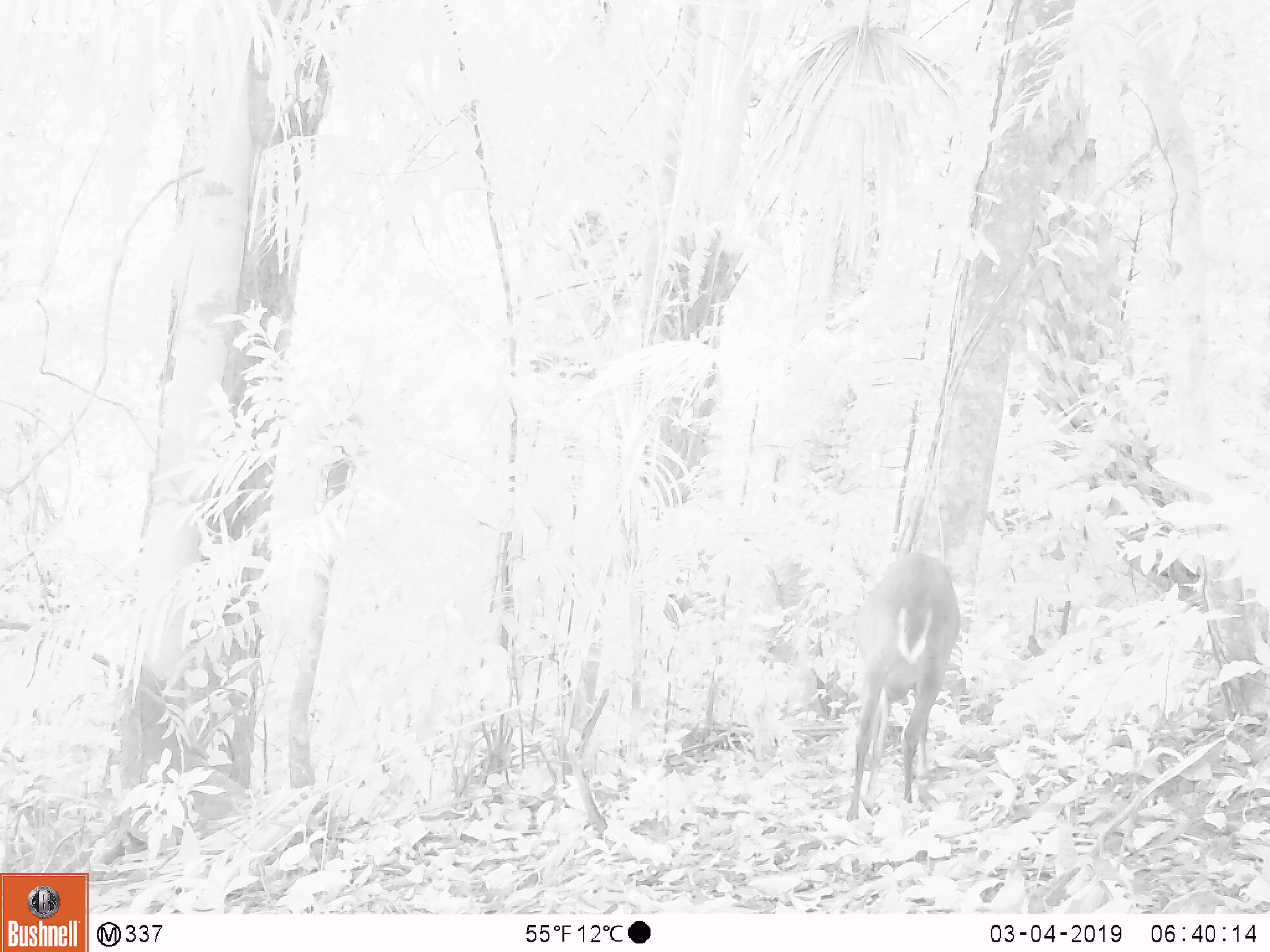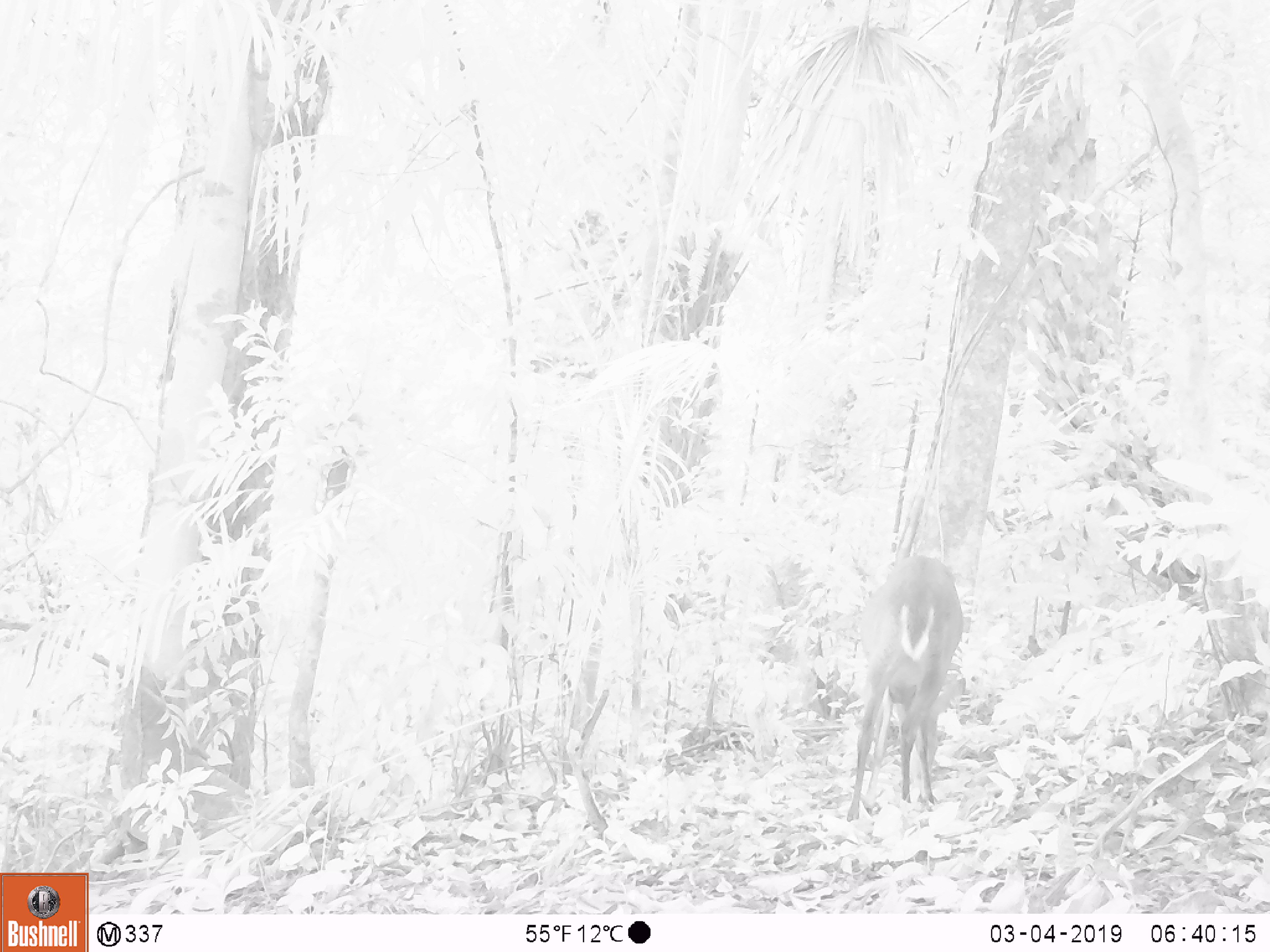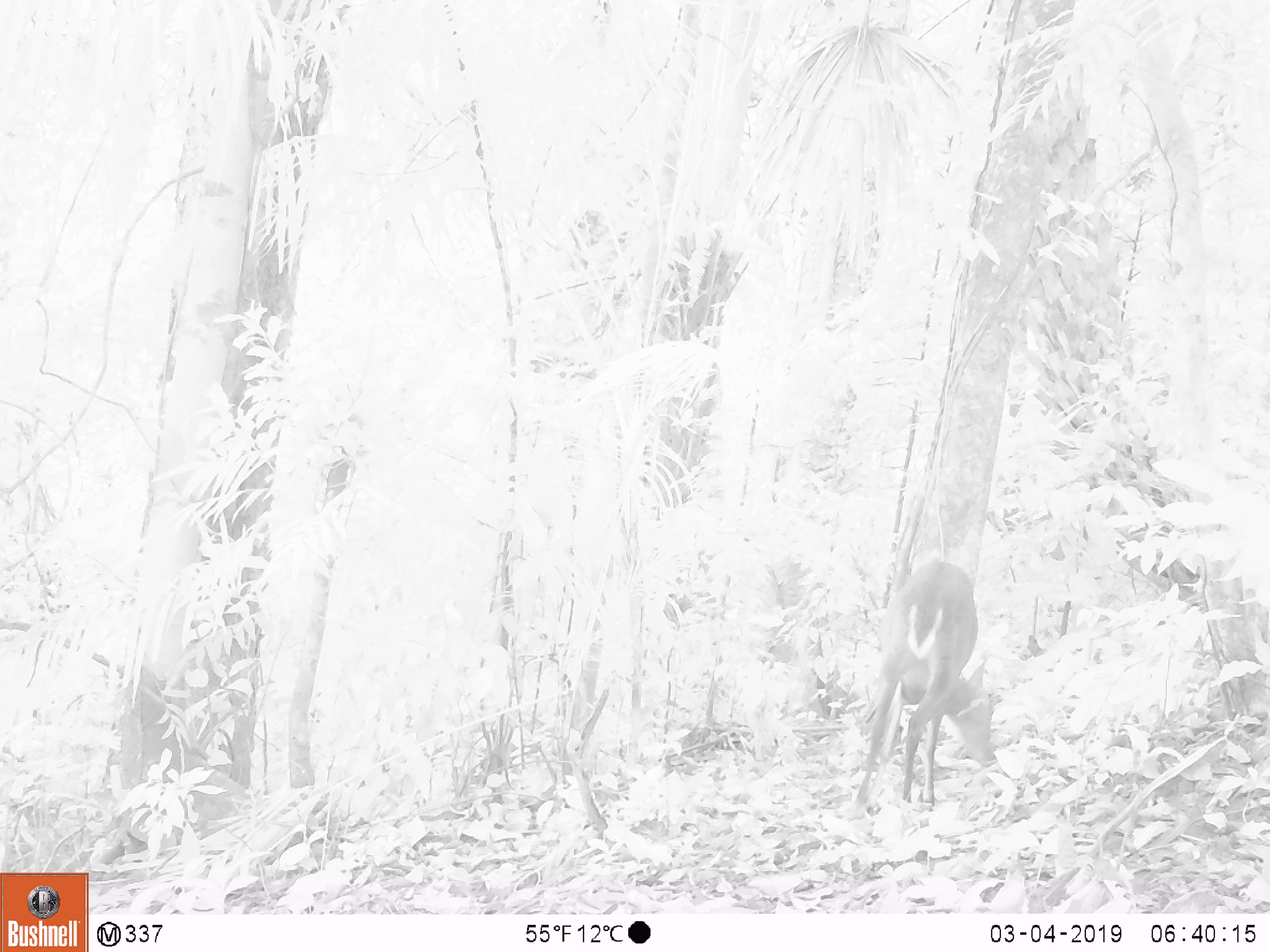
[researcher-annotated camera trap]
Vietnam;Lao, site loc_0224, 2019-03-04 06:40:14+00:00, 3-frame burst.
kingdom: Animalia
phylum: Chordata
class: Mammalia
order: Artiodactyla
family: Cervidae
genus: Muntiacus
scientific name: Muntiacus vuquangensis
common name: large-antlered muntjac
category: large antlered muntjac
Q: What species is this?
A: Large antlered muntjac (large-antlered muntjac) (Muntiacus vuquangensis).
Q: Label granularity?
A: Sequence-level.